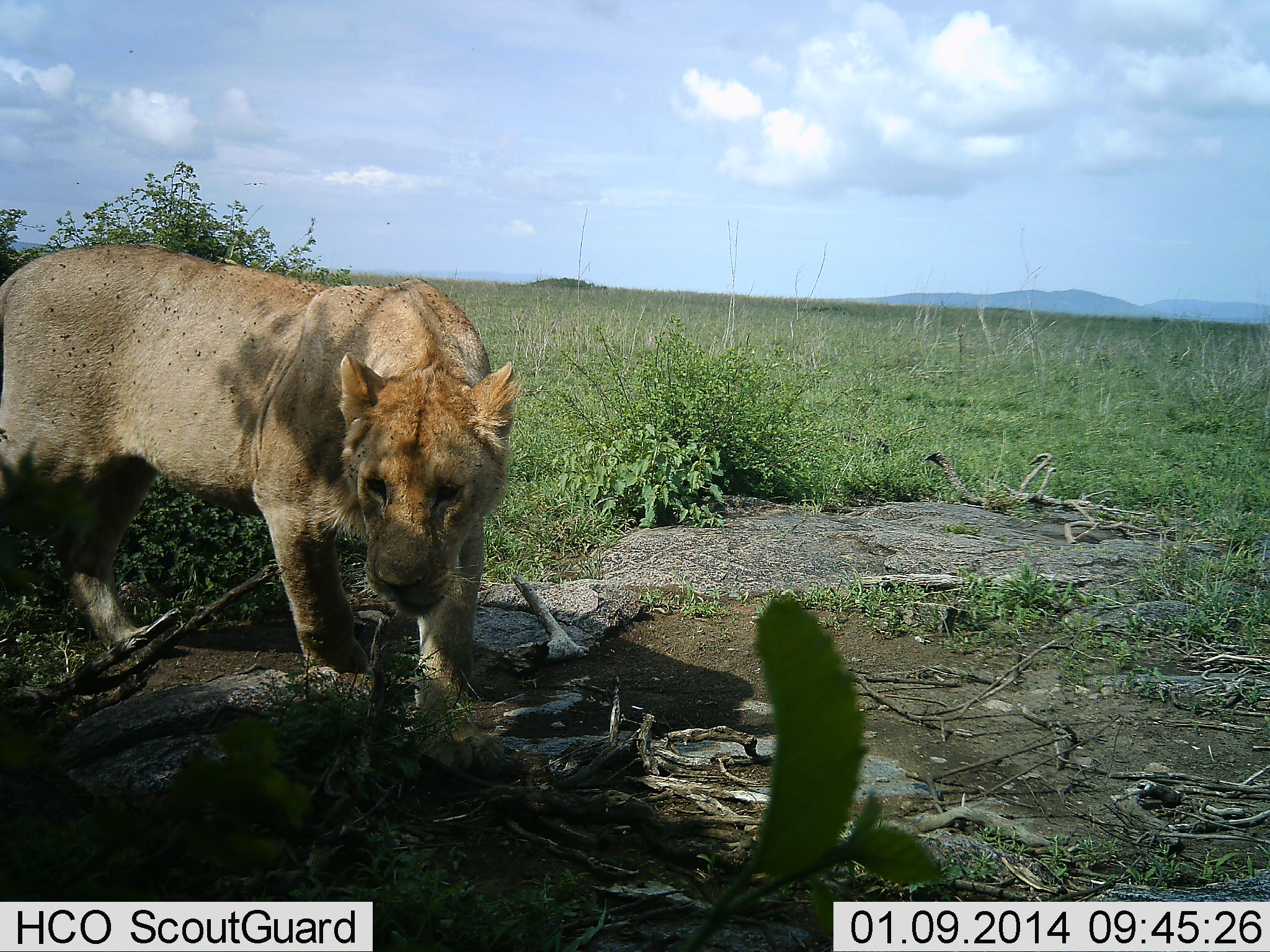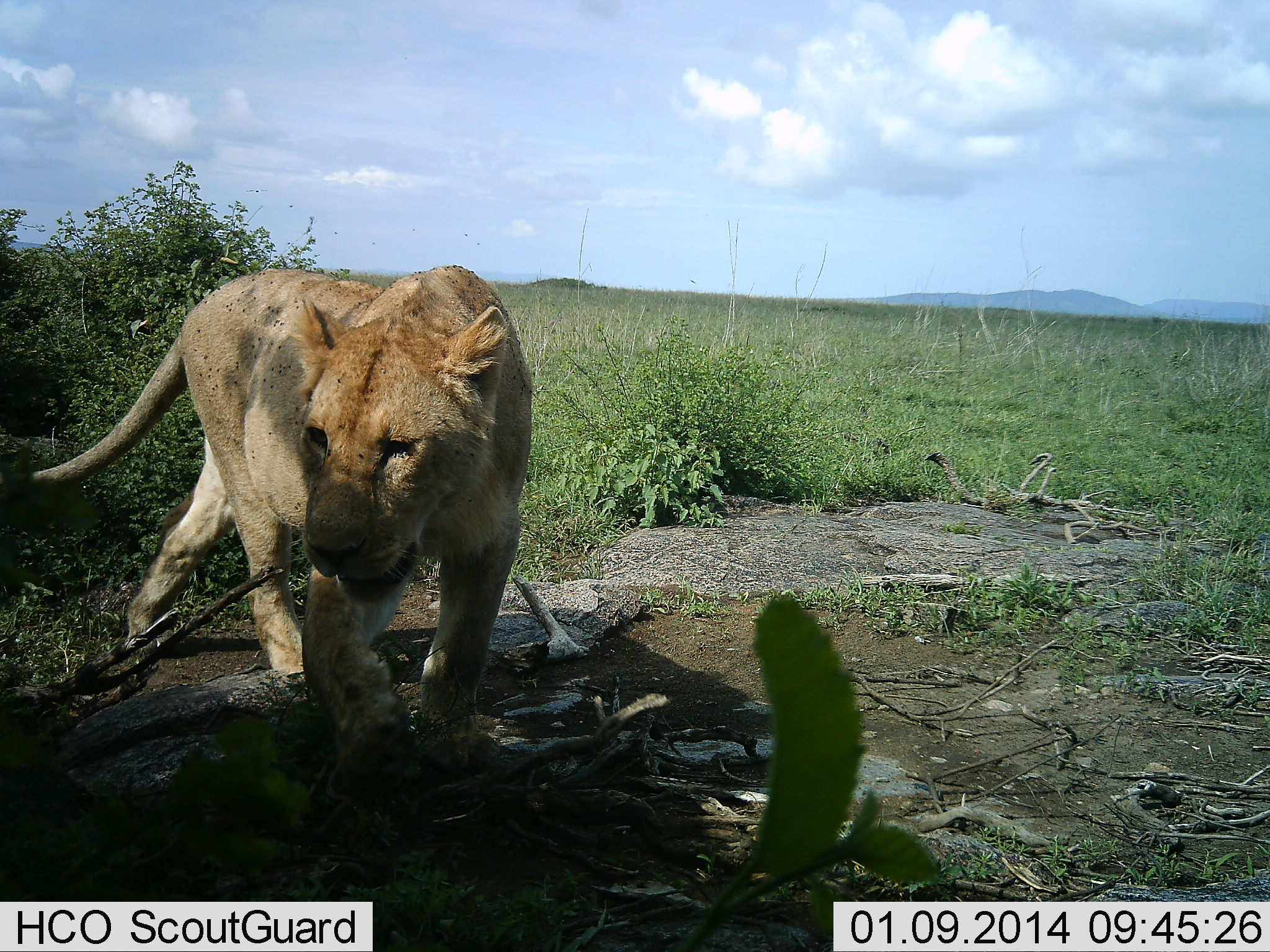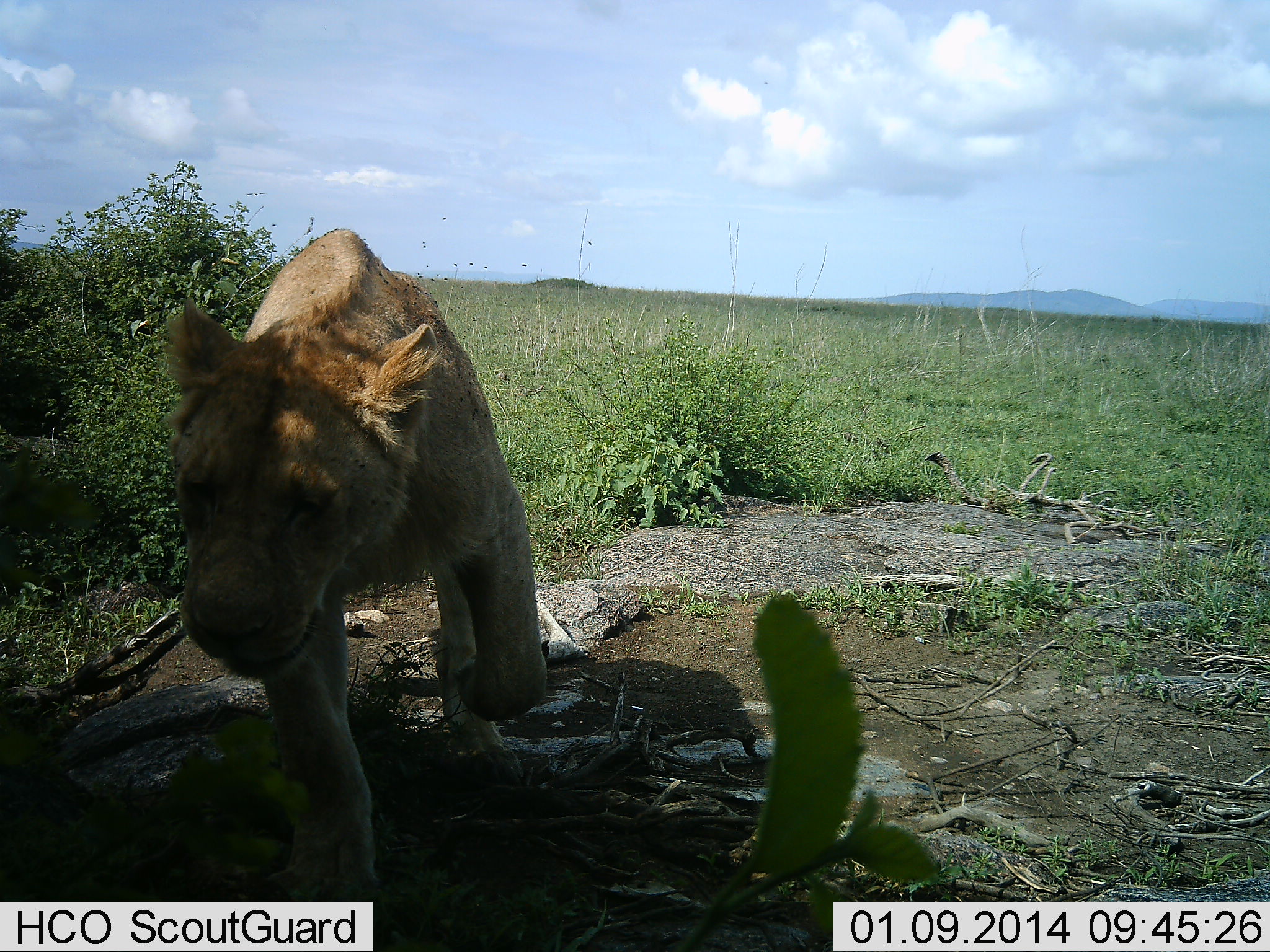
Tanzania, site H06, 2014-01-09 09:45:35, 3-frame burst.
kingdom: Animalia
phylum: Chordata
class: Mammalia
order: Carnivora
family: Felidae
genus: Panthera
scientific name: Panthera leo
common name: lion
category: lionfemale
Lionfemale (lion) (Panthera leo), count 1. Behavior (volunteer vote fractions): standing 9%, resting 0%, moving 100%, interacting 0%. Young present (vote fraction): 0%. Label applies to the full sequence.